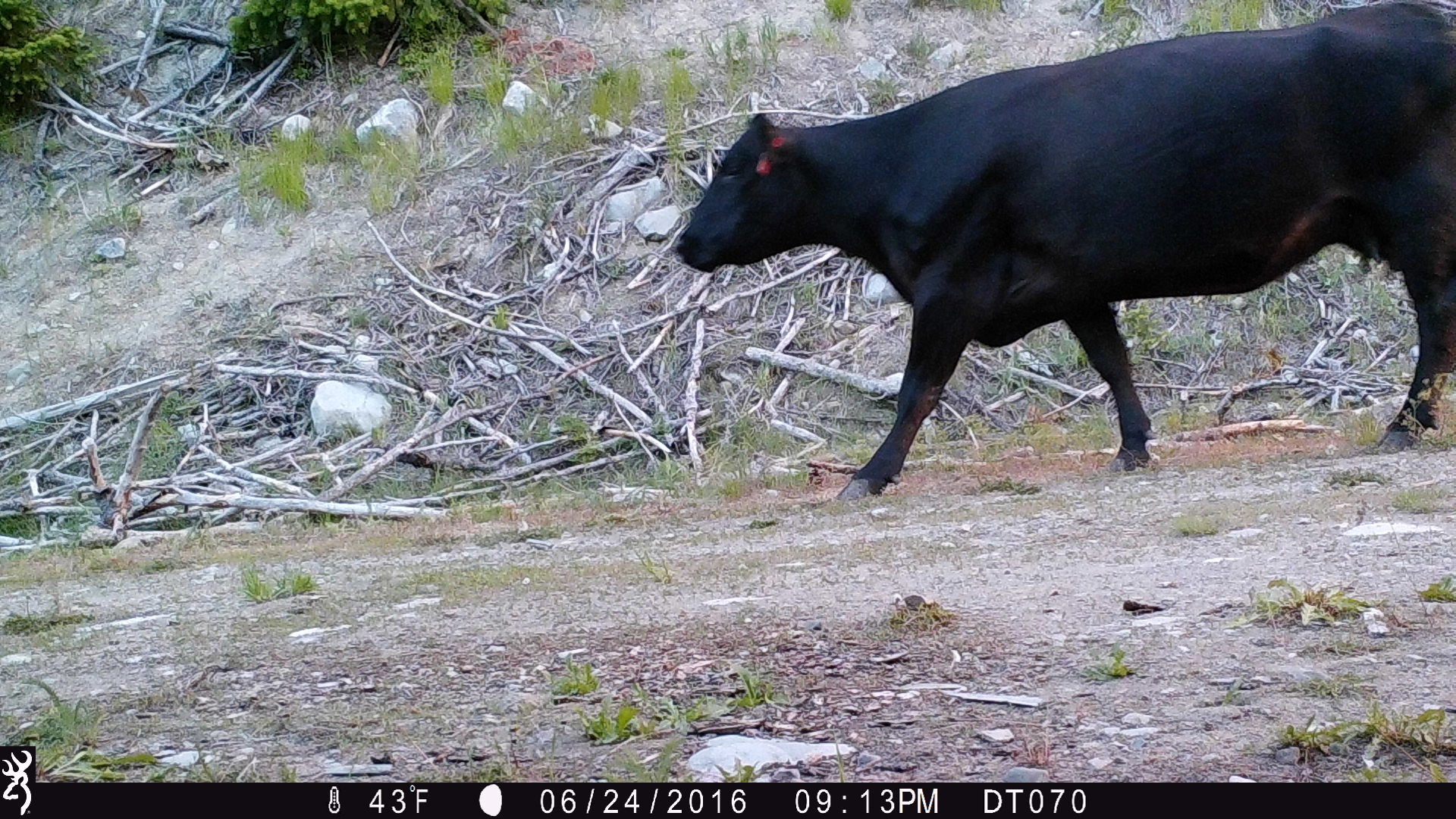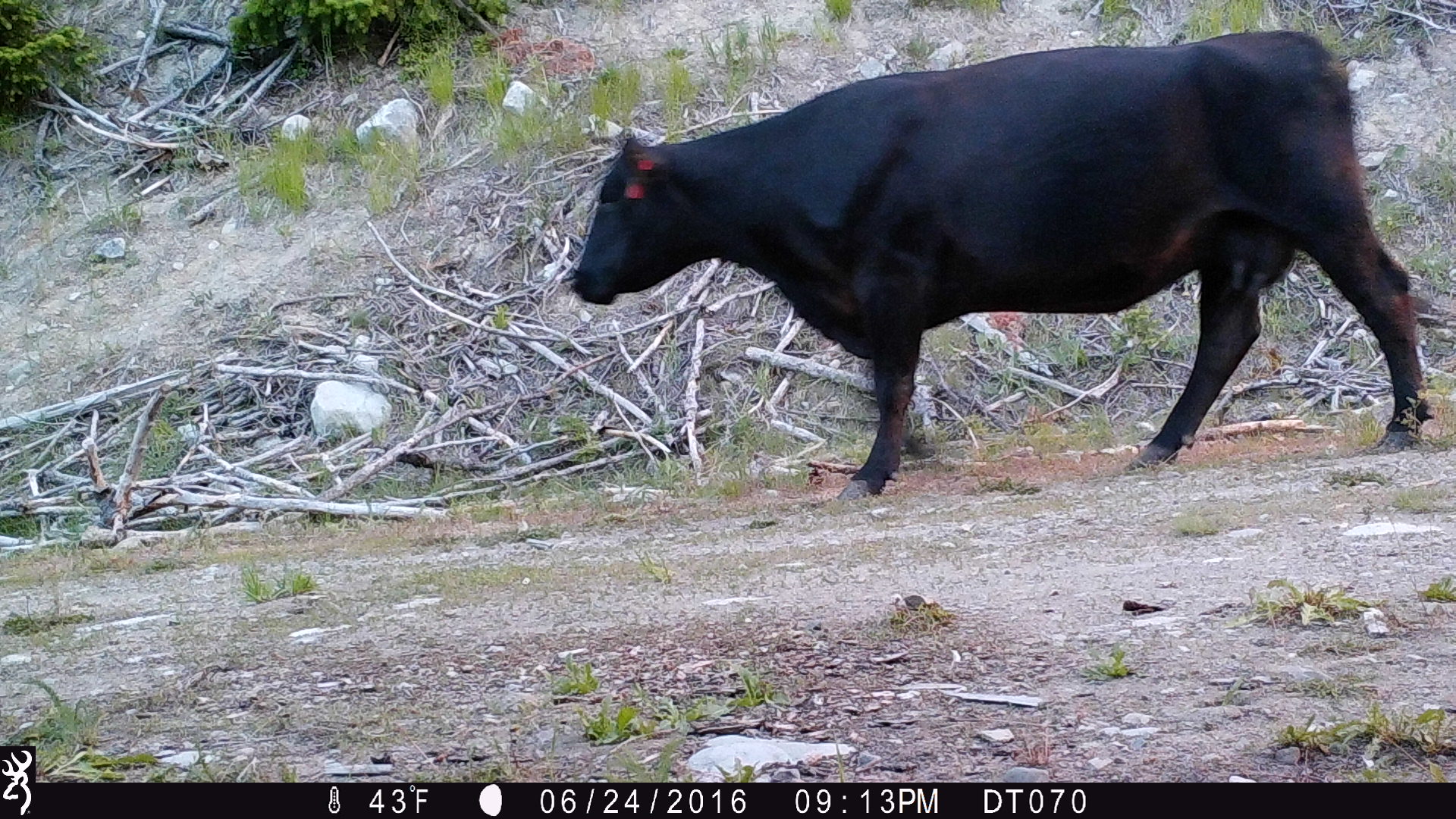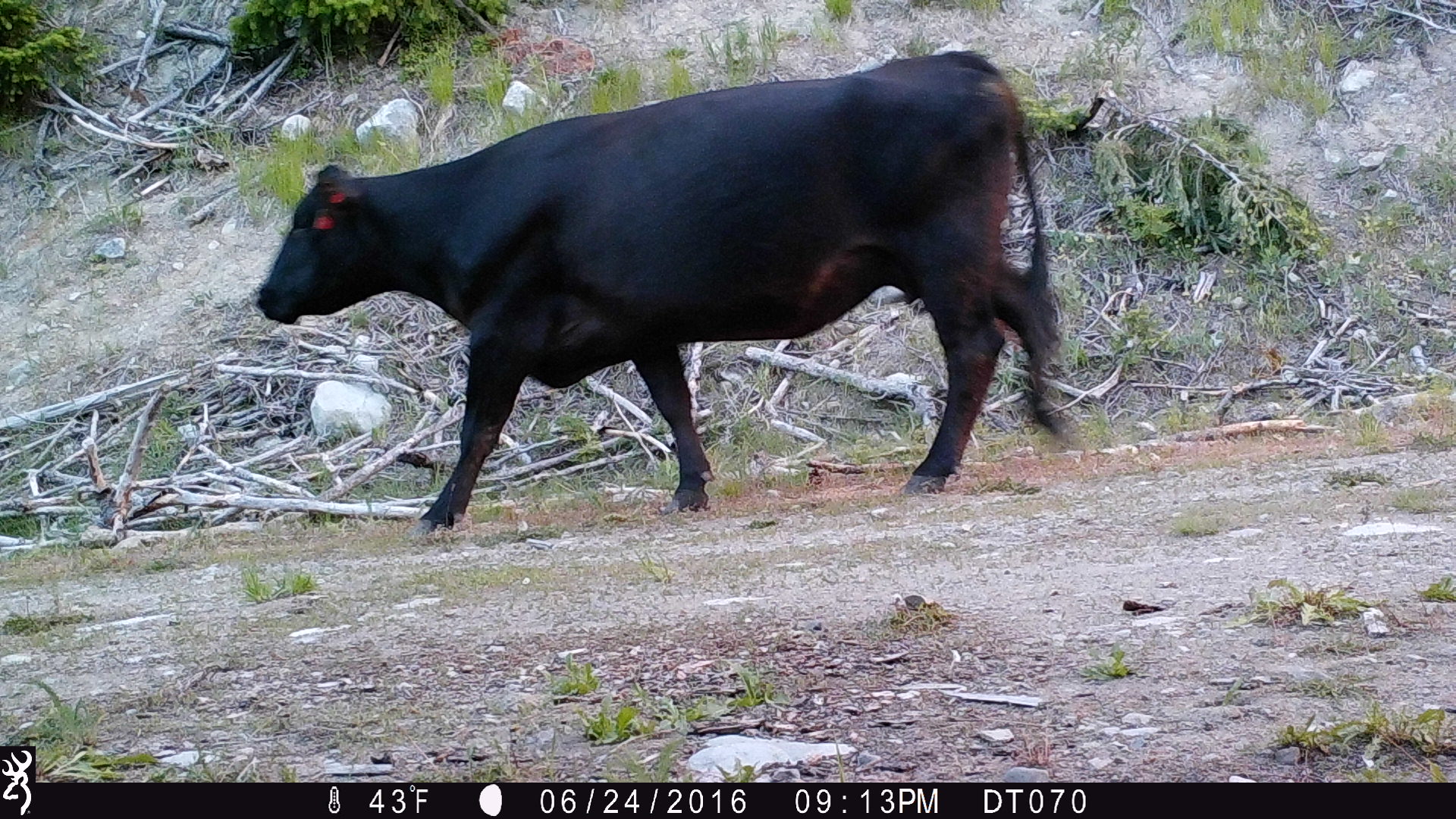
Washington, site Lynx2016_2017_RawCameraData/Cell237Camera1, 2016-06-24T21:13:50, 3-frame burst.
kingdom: Animalia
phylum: Chordata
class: Mammalia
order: Artiodactyla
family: Bovidae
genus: Bos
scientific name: Bos taurus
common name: domestic cattle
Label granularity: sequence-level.